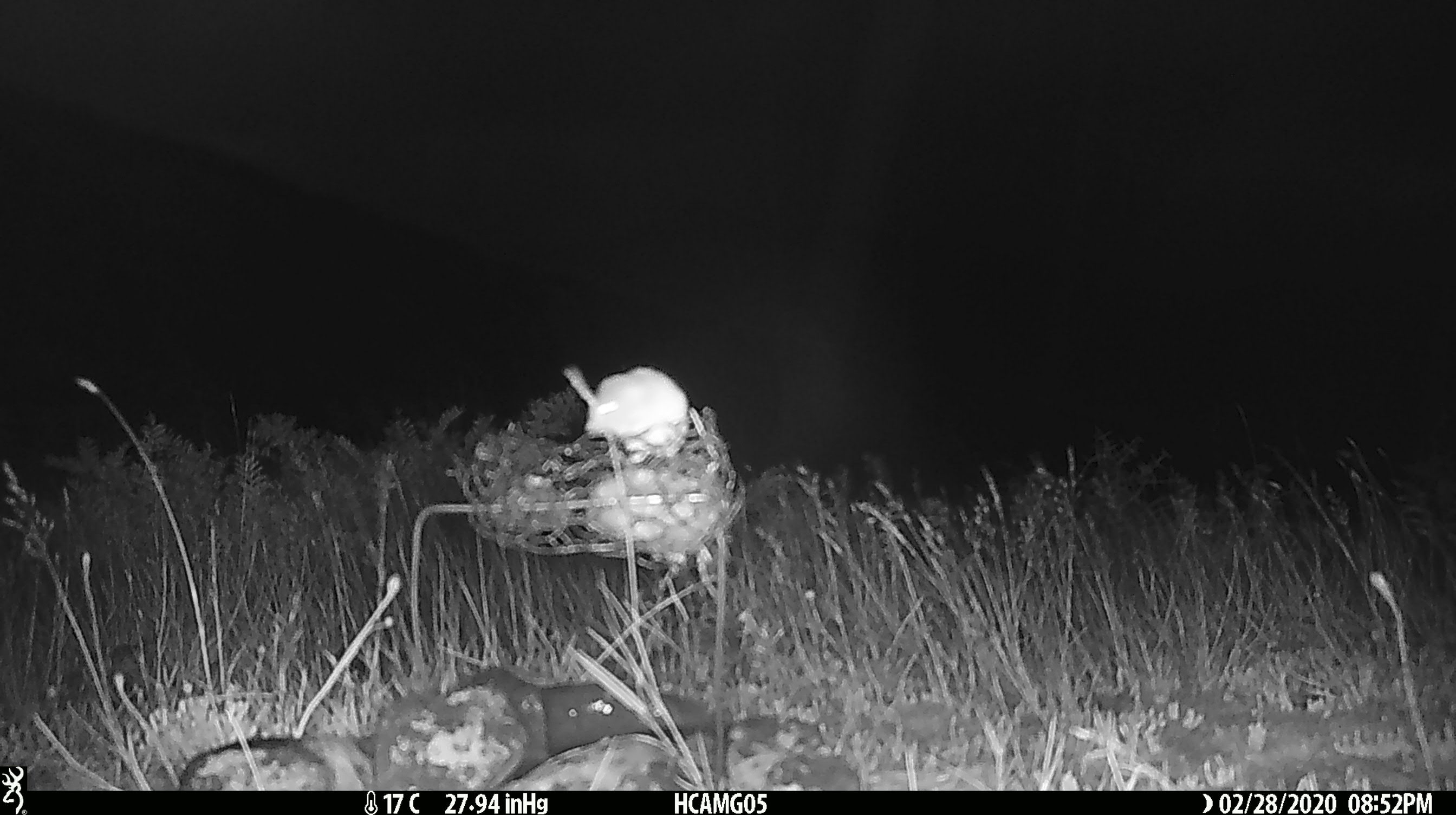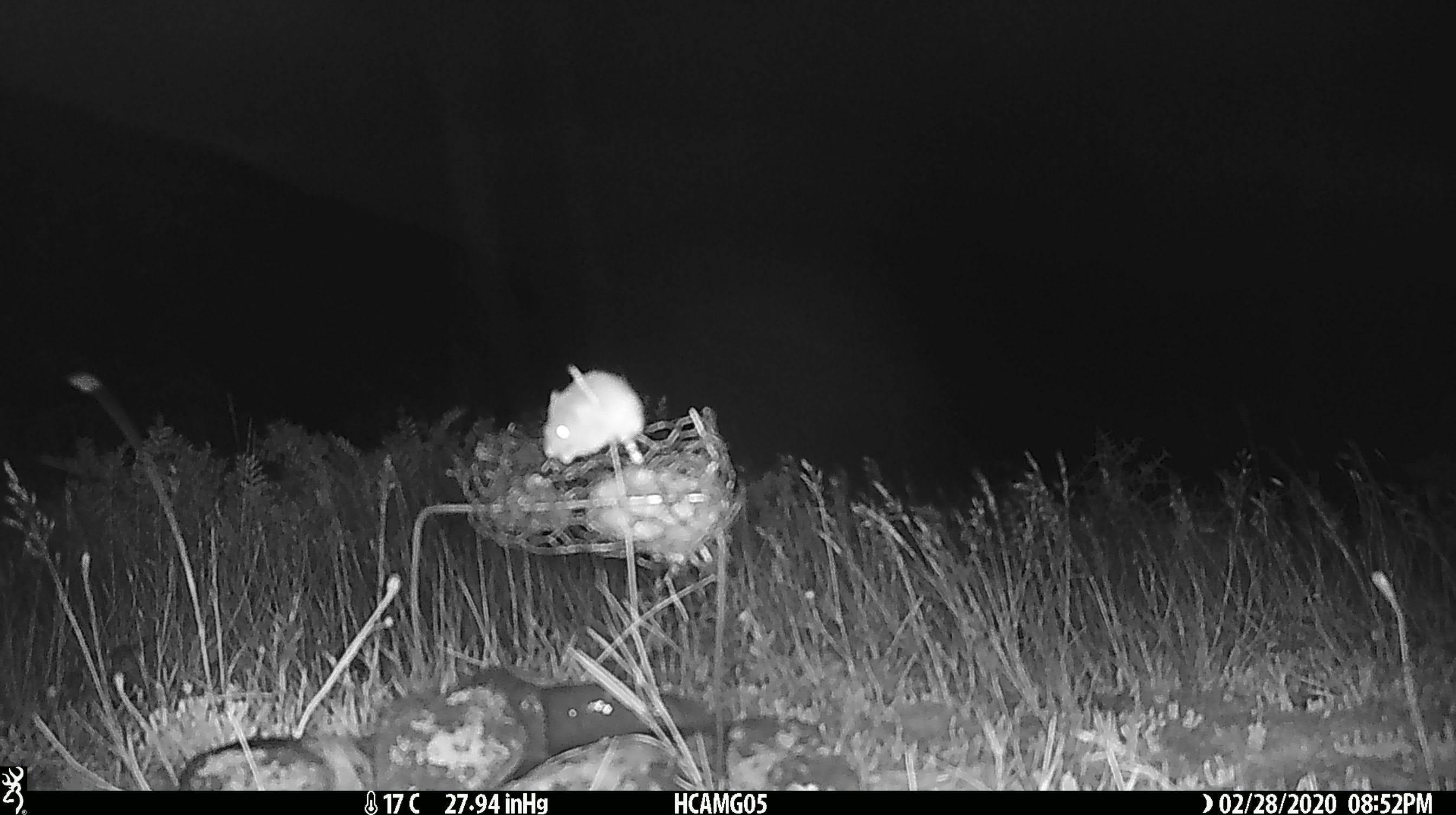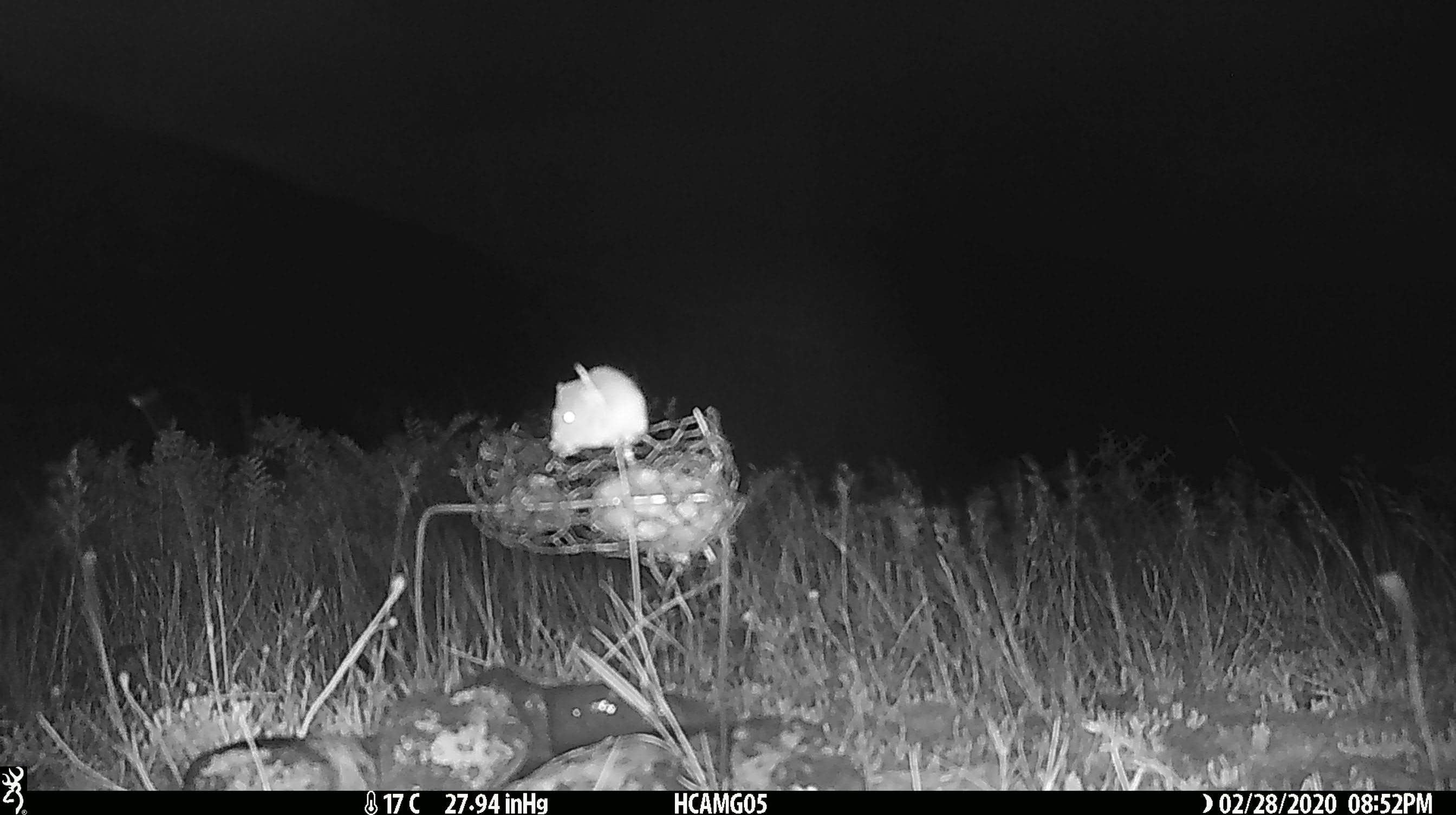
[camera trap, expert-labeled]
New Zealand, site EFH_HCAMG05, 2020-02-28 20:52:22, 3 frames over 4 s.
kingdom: Animalia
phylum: Chordata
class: Mammalia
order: Rodentia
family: Muridae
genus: Mus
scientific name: Mus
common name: mouse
Mouse (Mus).